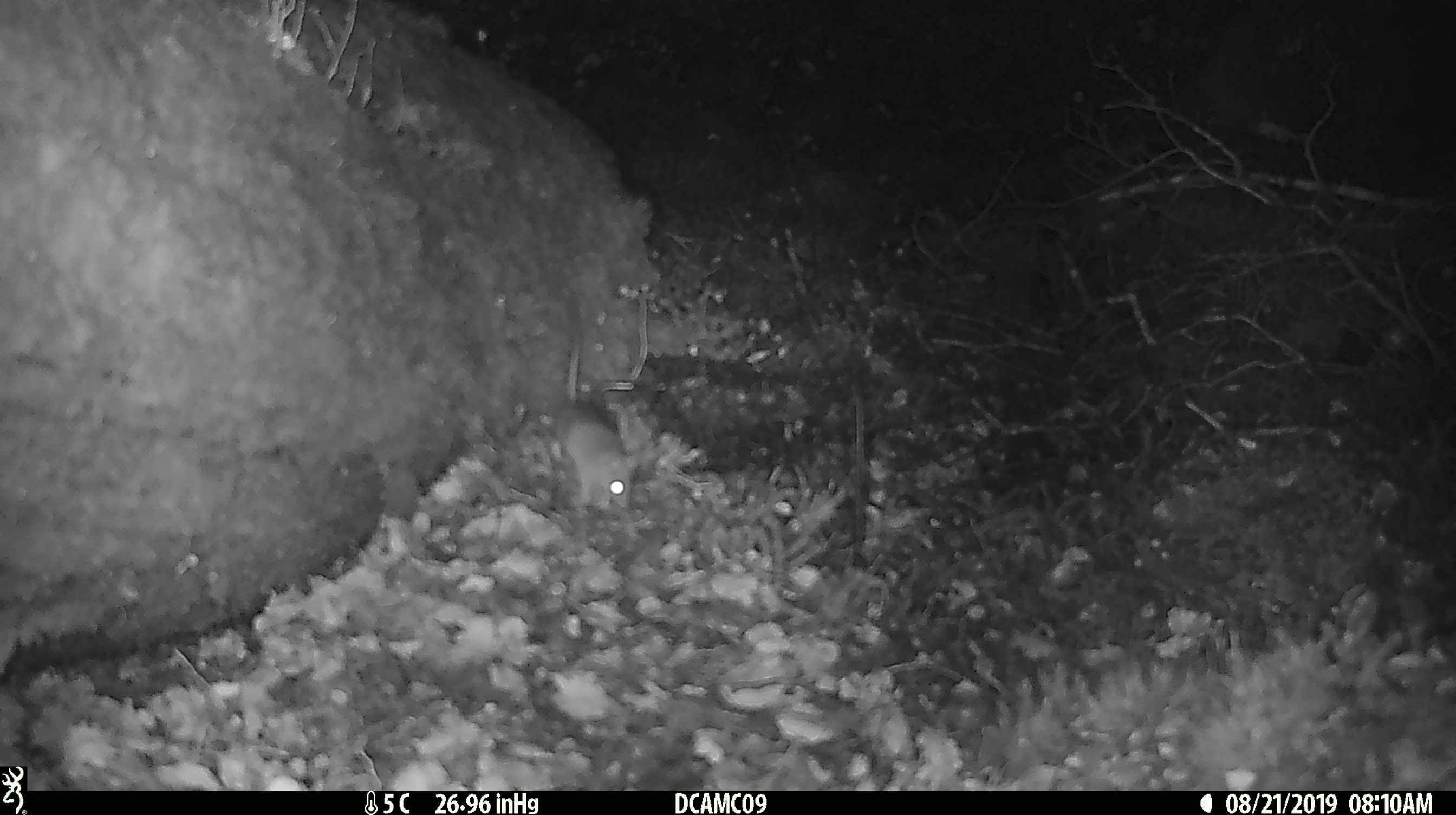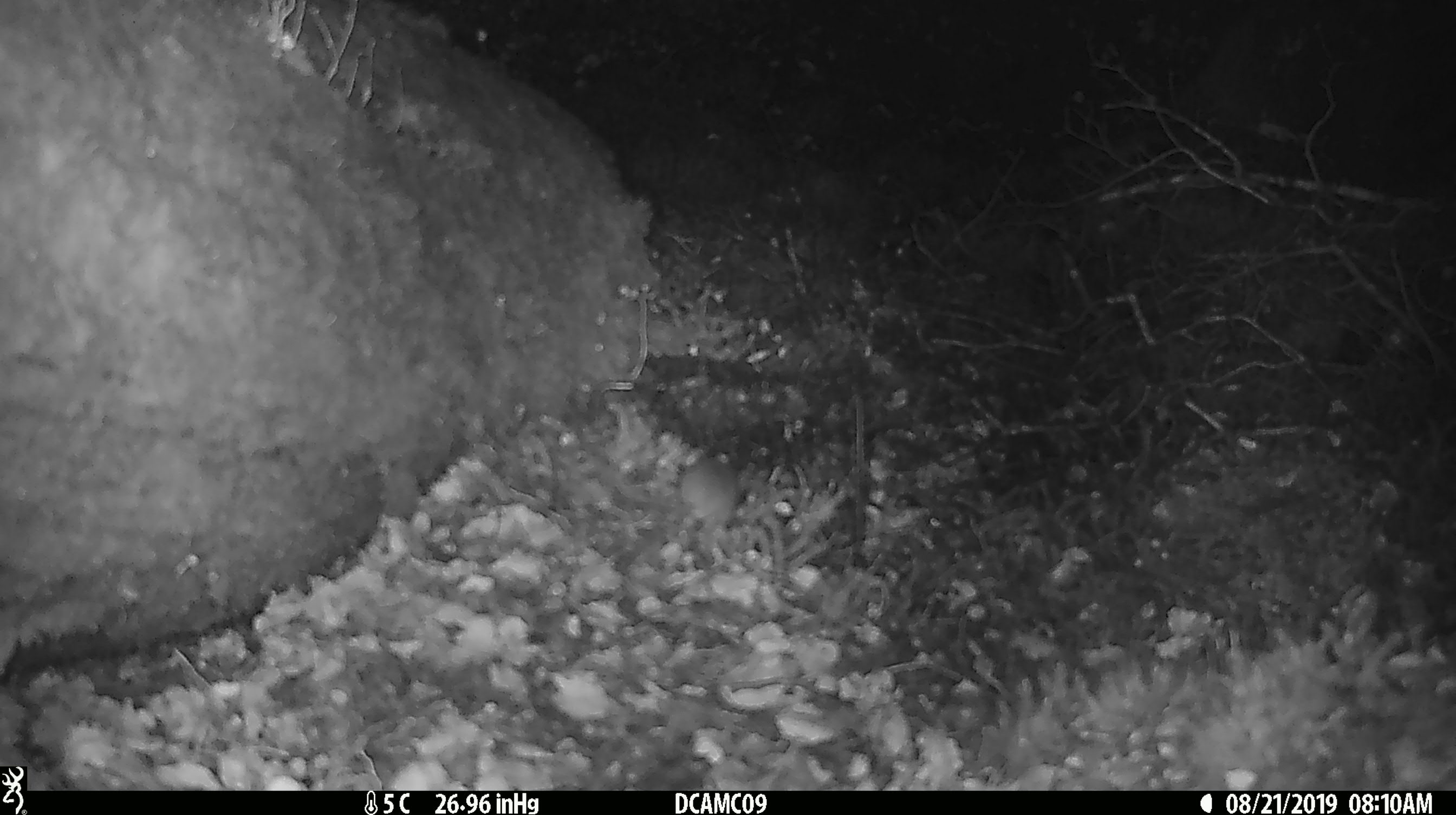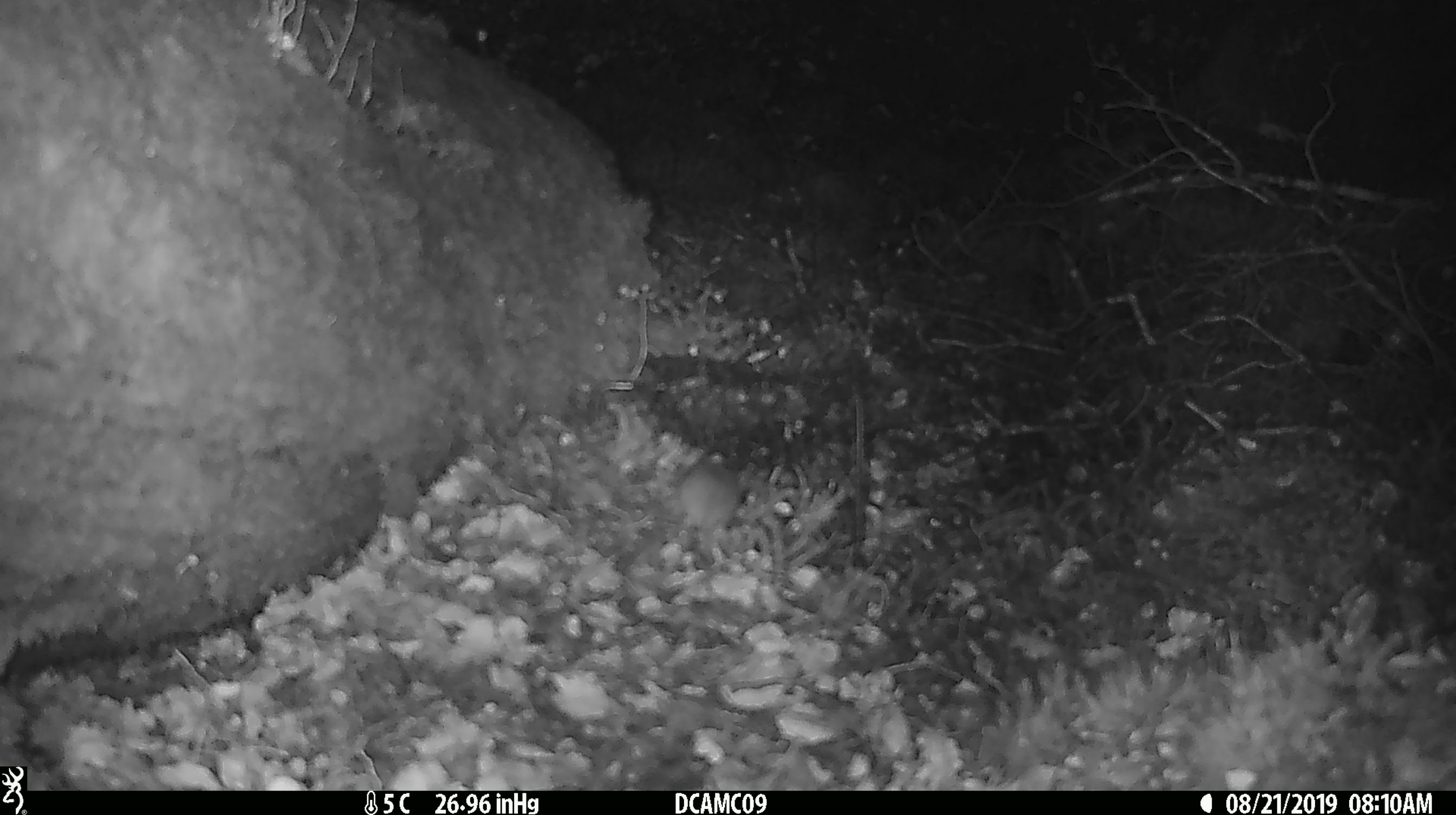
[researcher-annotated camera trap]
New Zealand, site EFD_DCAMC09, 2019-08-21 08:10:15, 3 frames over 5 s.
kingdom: Animalia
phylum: Chordata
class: Mammalia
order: Rodentia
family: Muridae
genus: Mus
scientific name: Mus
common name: mouse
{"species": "mouse (Mus)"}